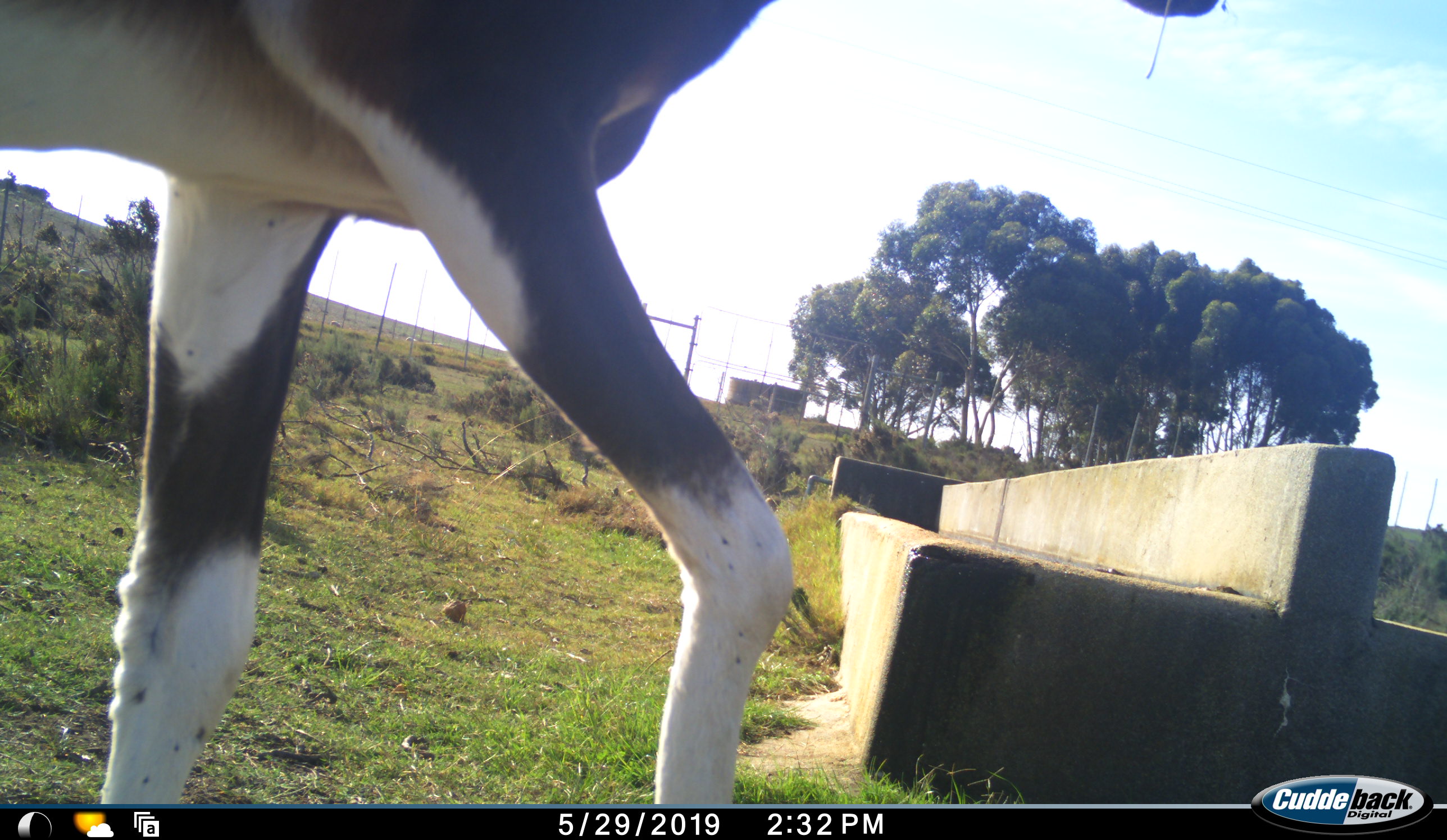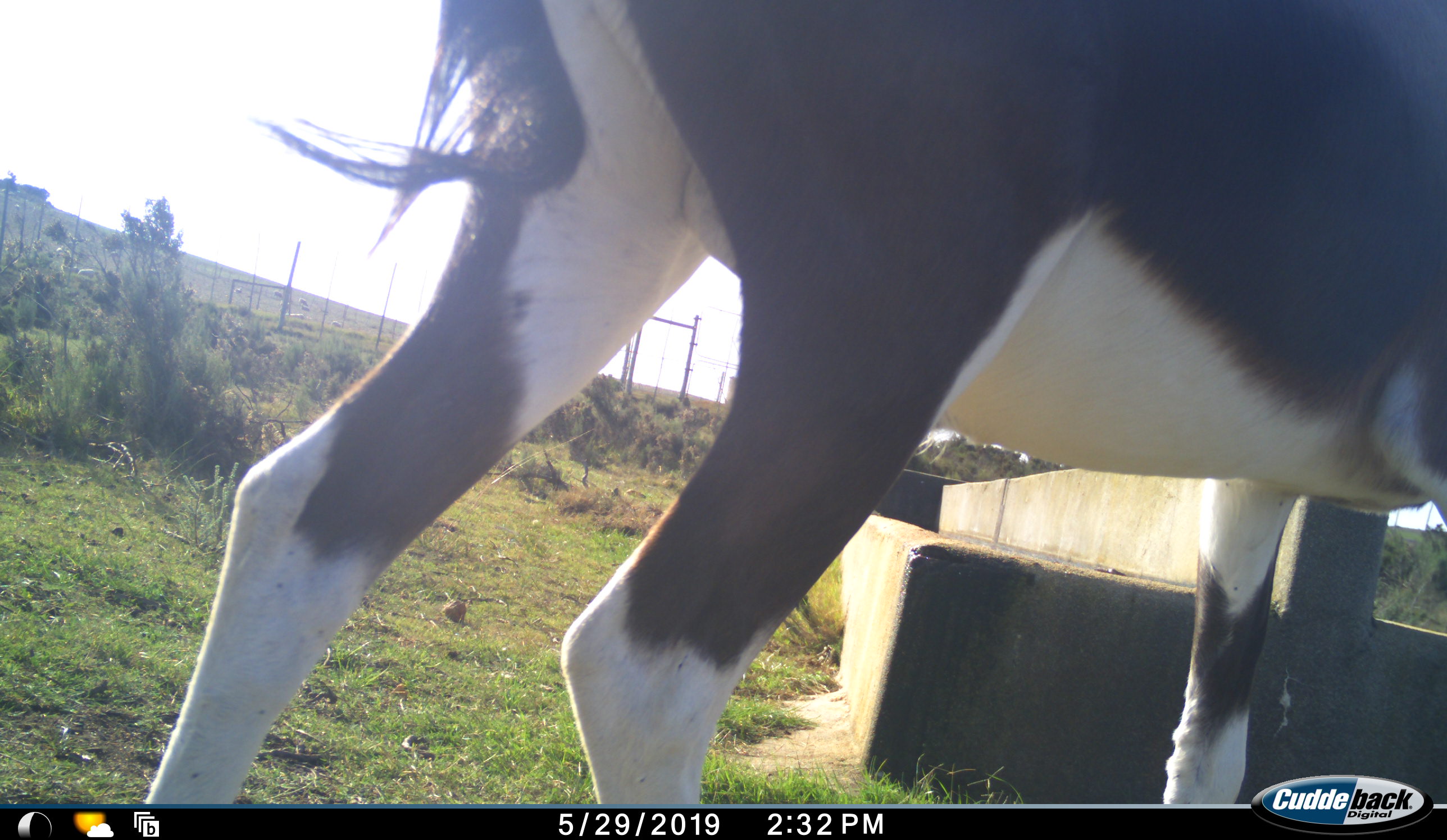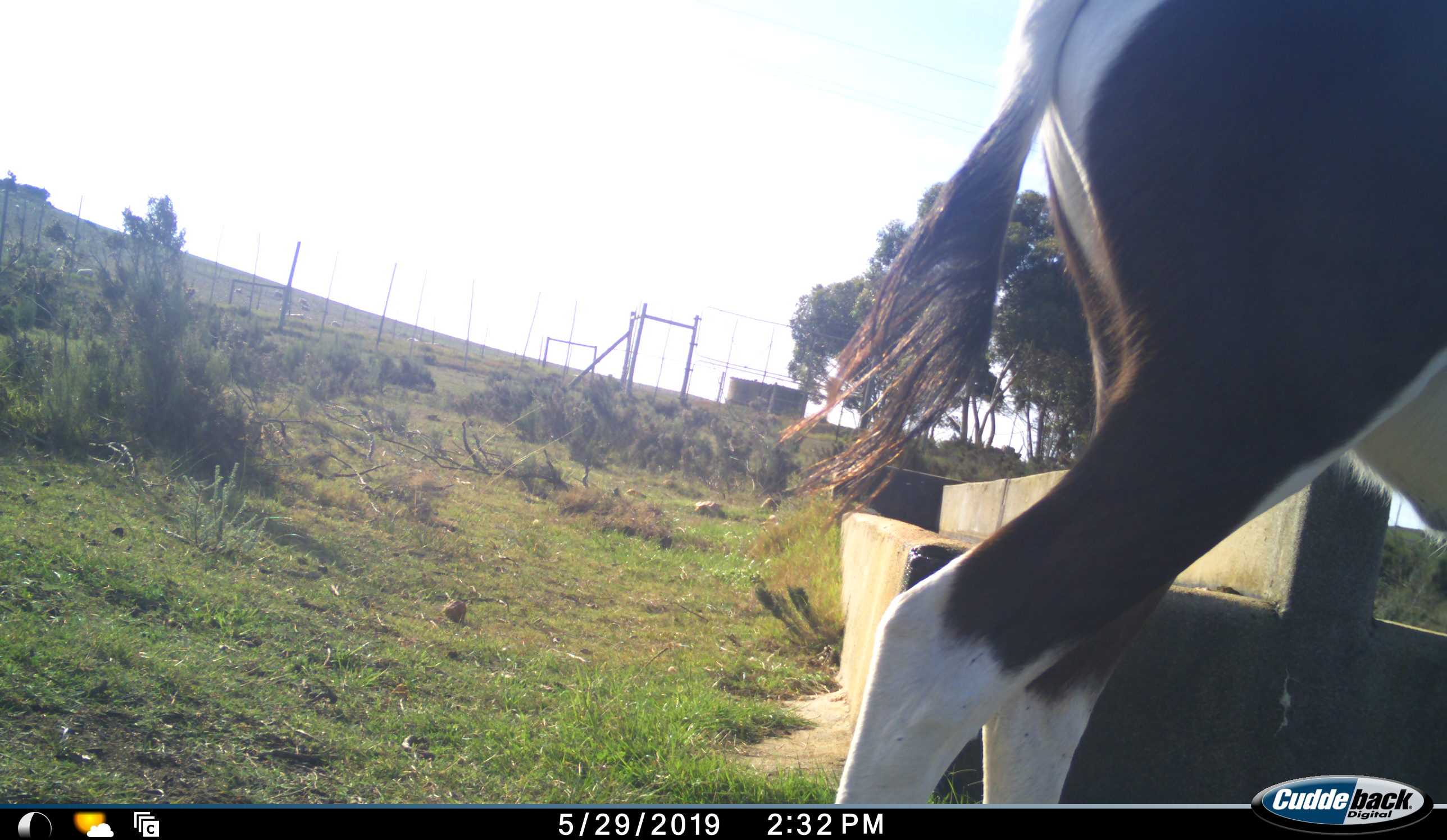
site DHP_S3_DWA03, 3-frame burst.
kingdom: Animalia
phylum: Chordata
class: Mammalia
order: Artiodactyla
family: Bovidae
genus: Damaliscus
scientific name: Damaliscus pygargus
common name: bontebok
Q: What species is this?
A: Bontebok (Damaliscus pygargus).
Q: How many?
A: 1.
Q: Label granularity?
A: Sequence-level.